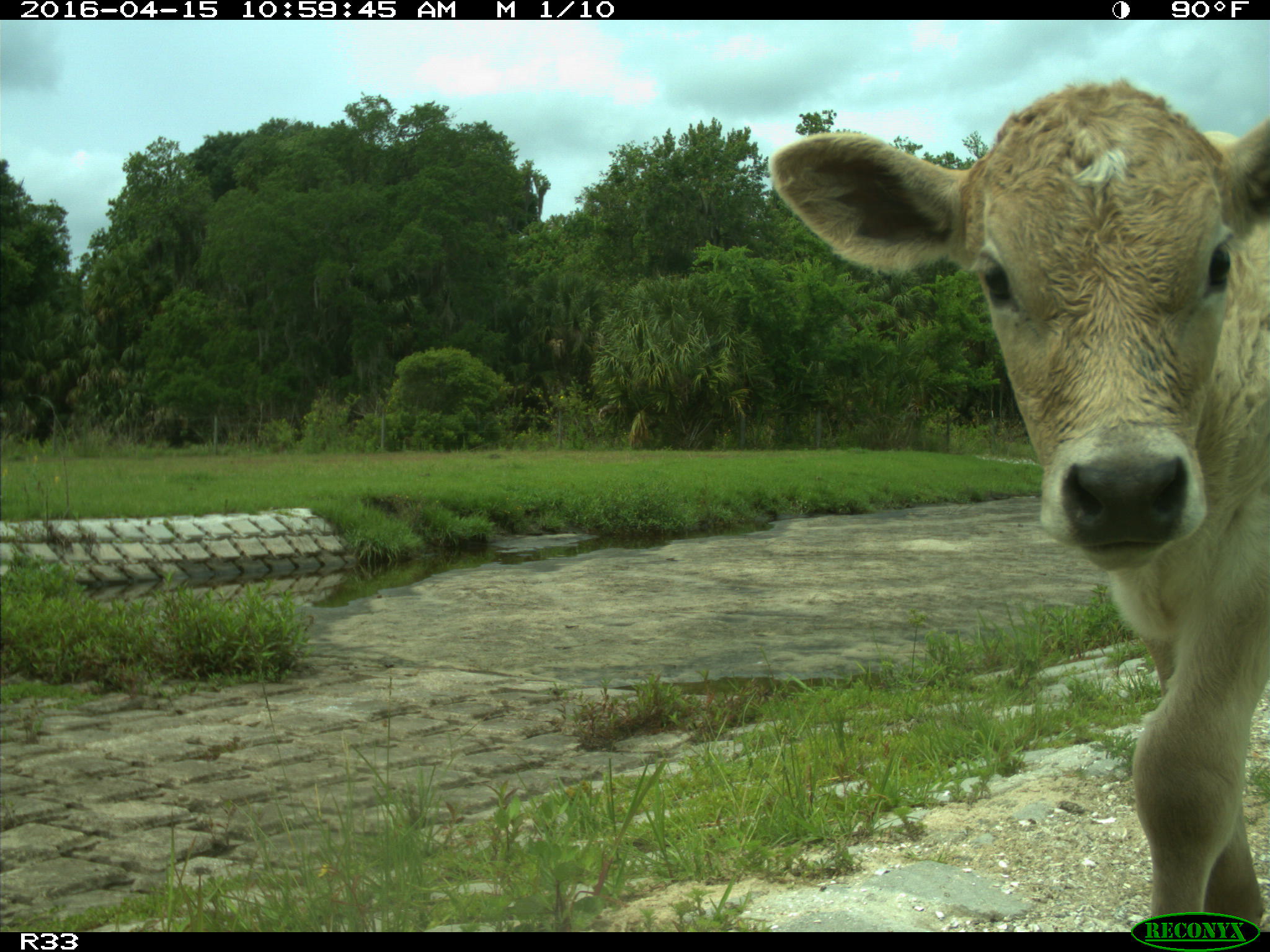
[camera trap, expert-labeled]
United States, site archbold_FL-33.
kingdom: Animalia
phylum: Chordata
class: Mammalia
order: Artiodactyla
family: Bovidae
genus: Bos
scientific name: Bos taurus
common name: domestic cow